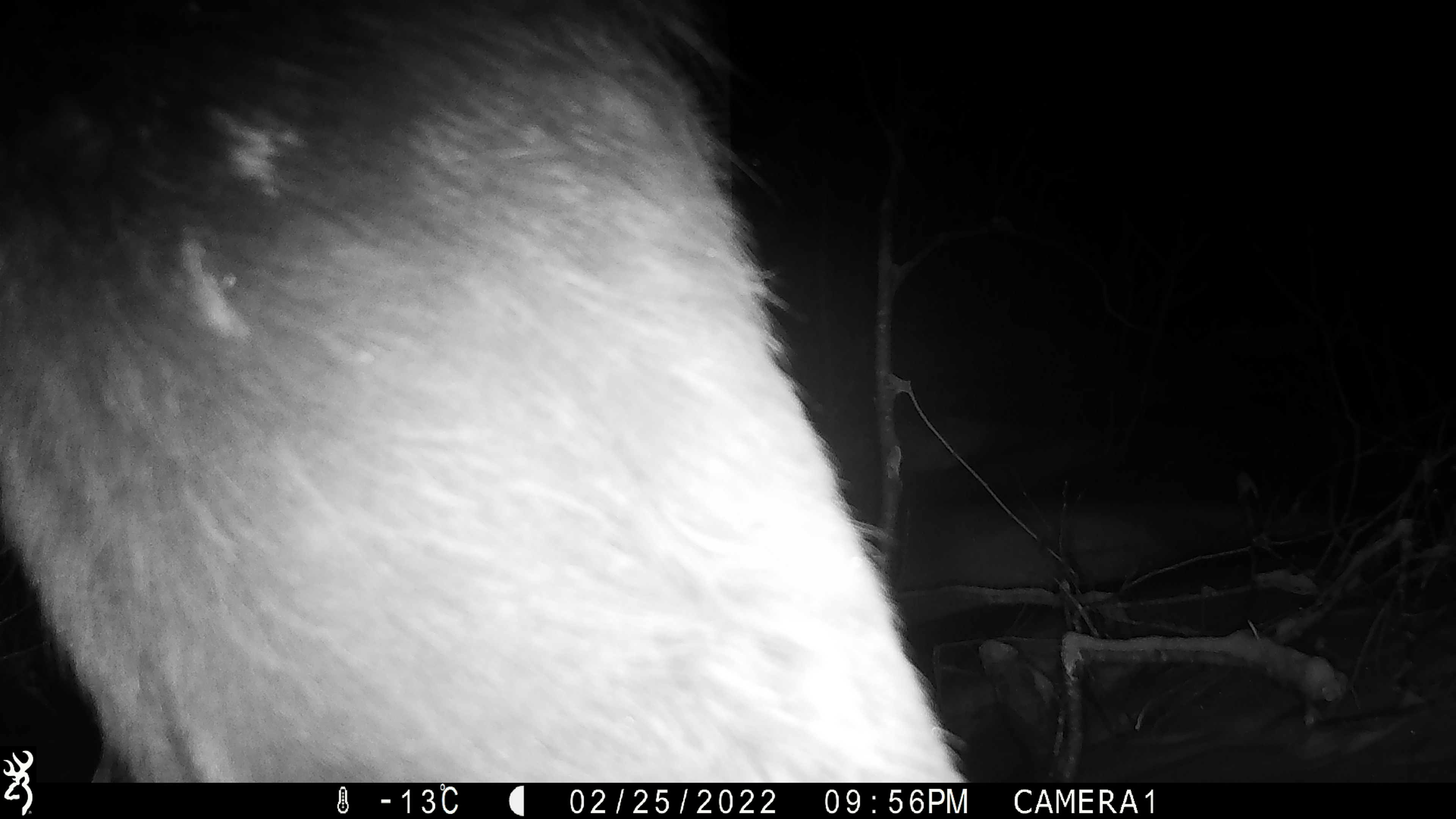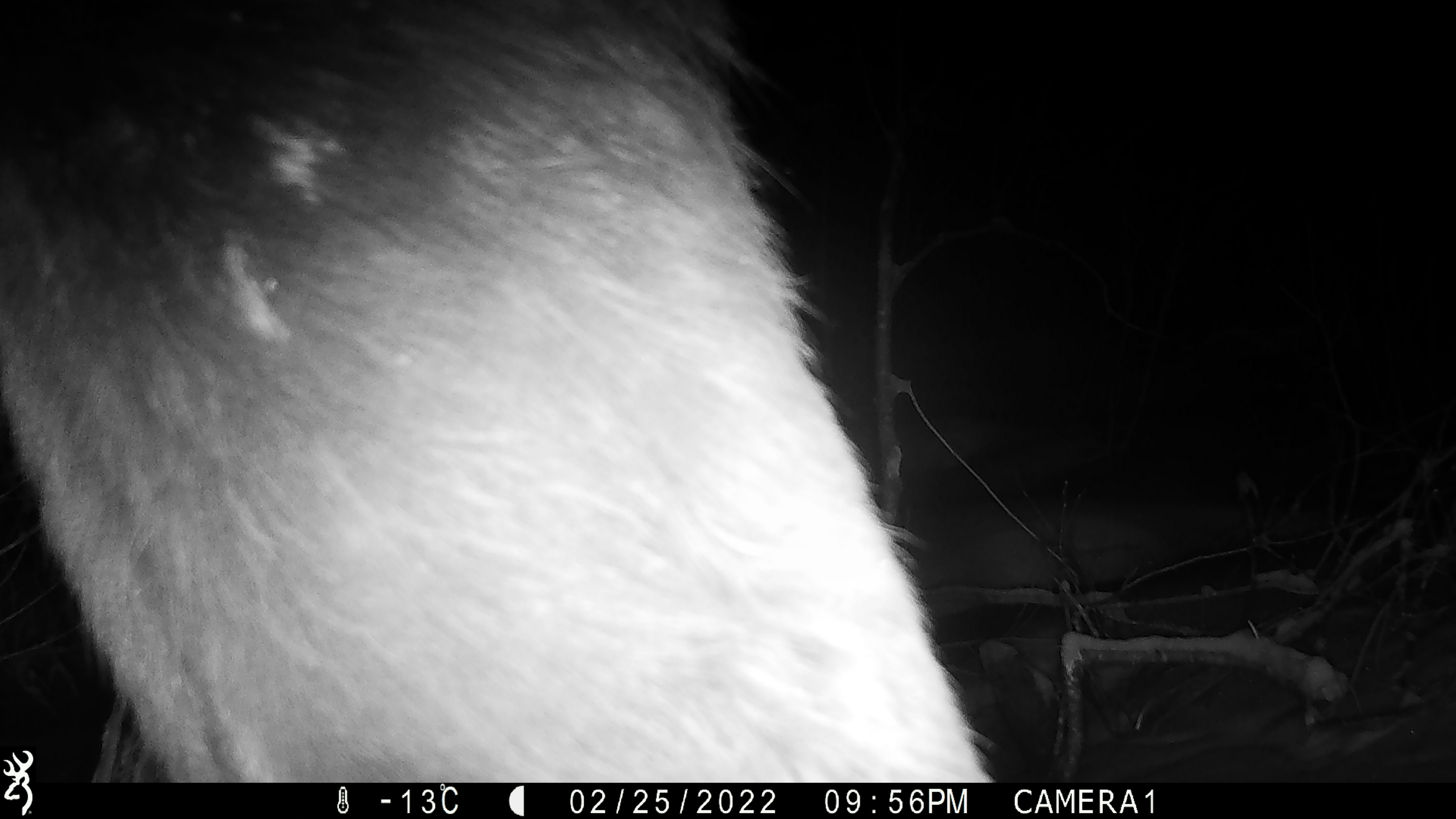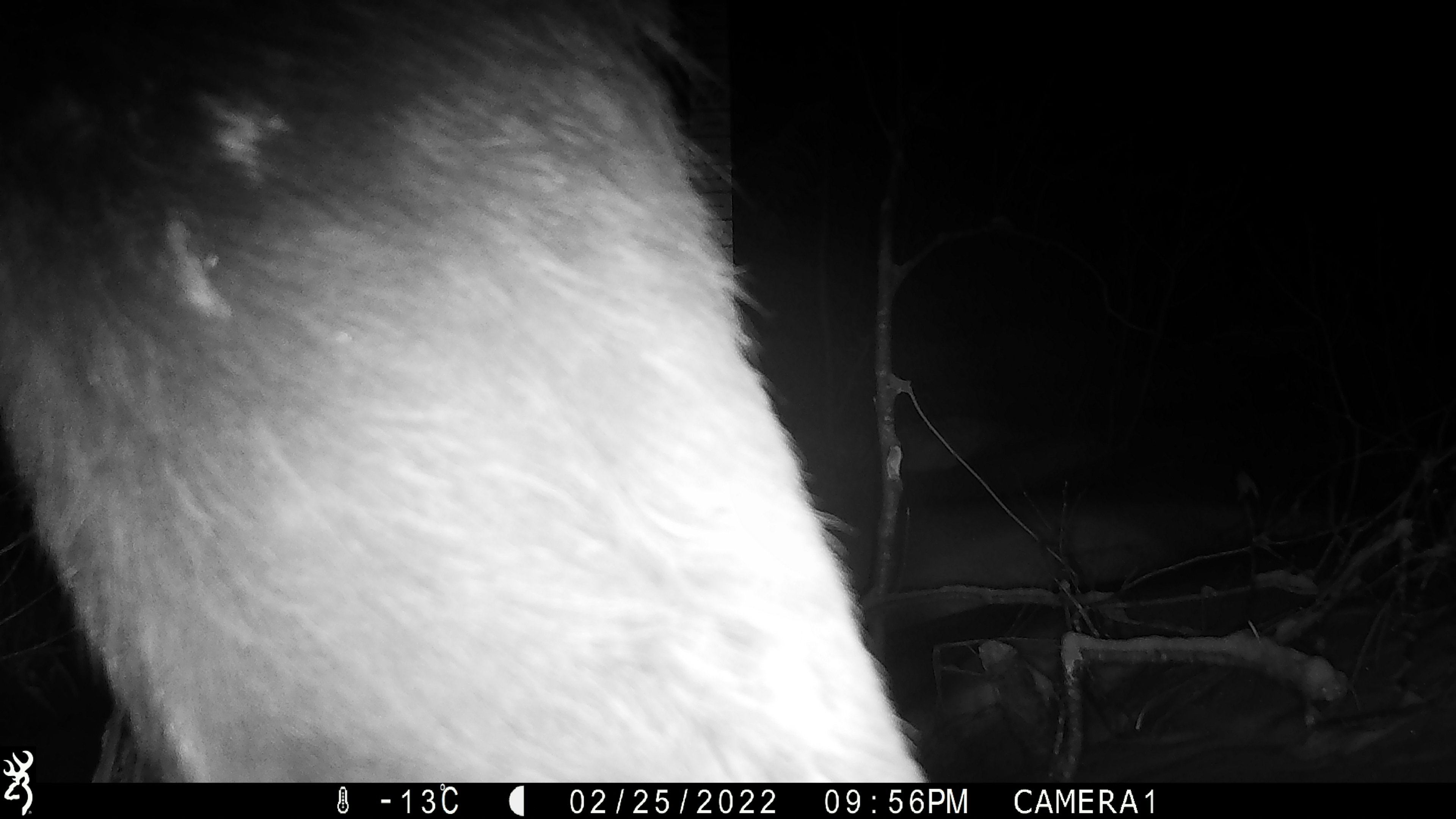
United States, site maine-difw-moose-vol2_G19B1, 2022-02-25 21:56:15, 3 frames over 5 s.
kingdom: Animalia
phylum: Chordata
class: Mammalia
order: Artiodactyla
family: Cervidae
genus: Alces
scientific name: Alces alces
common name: moose